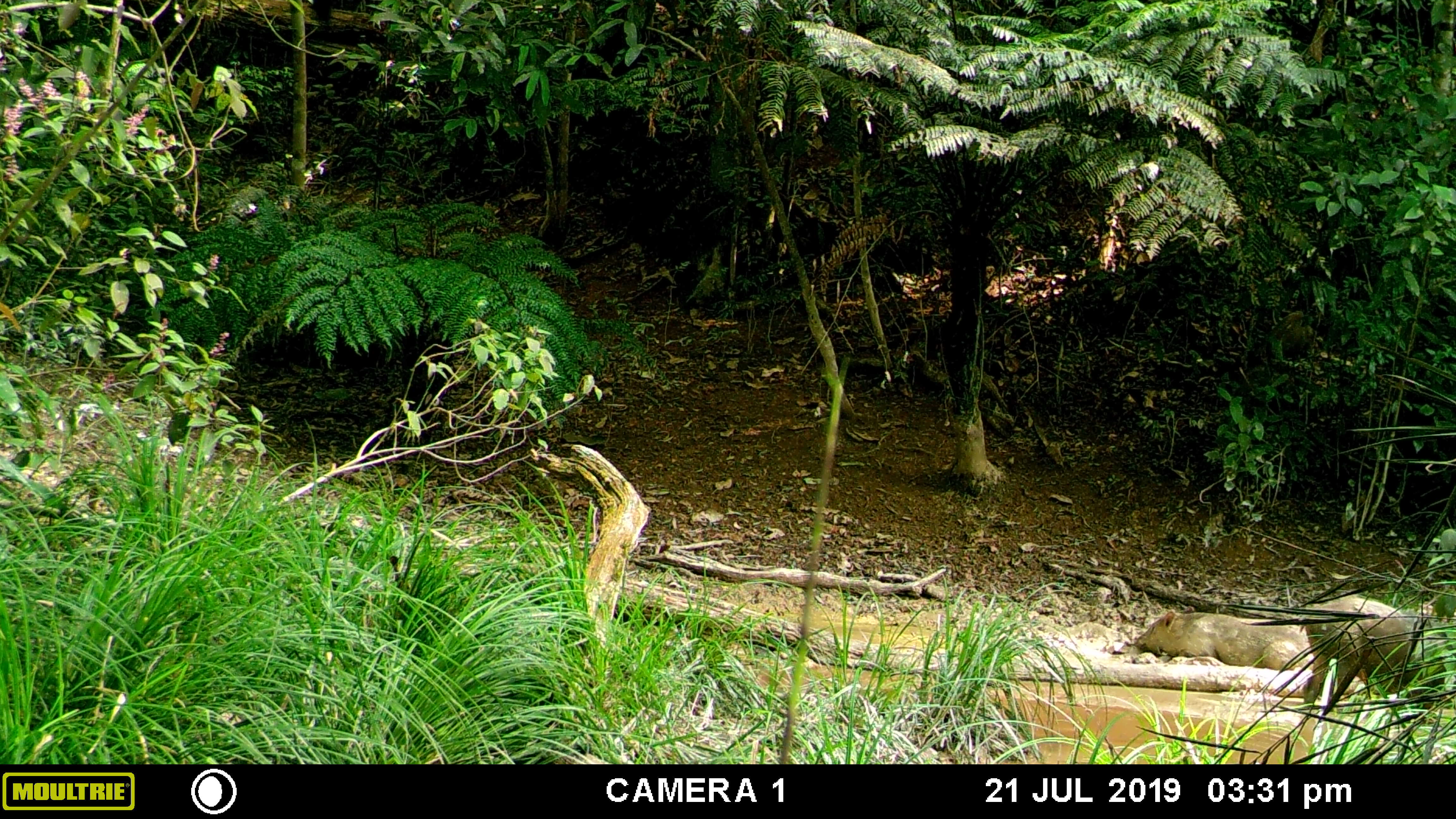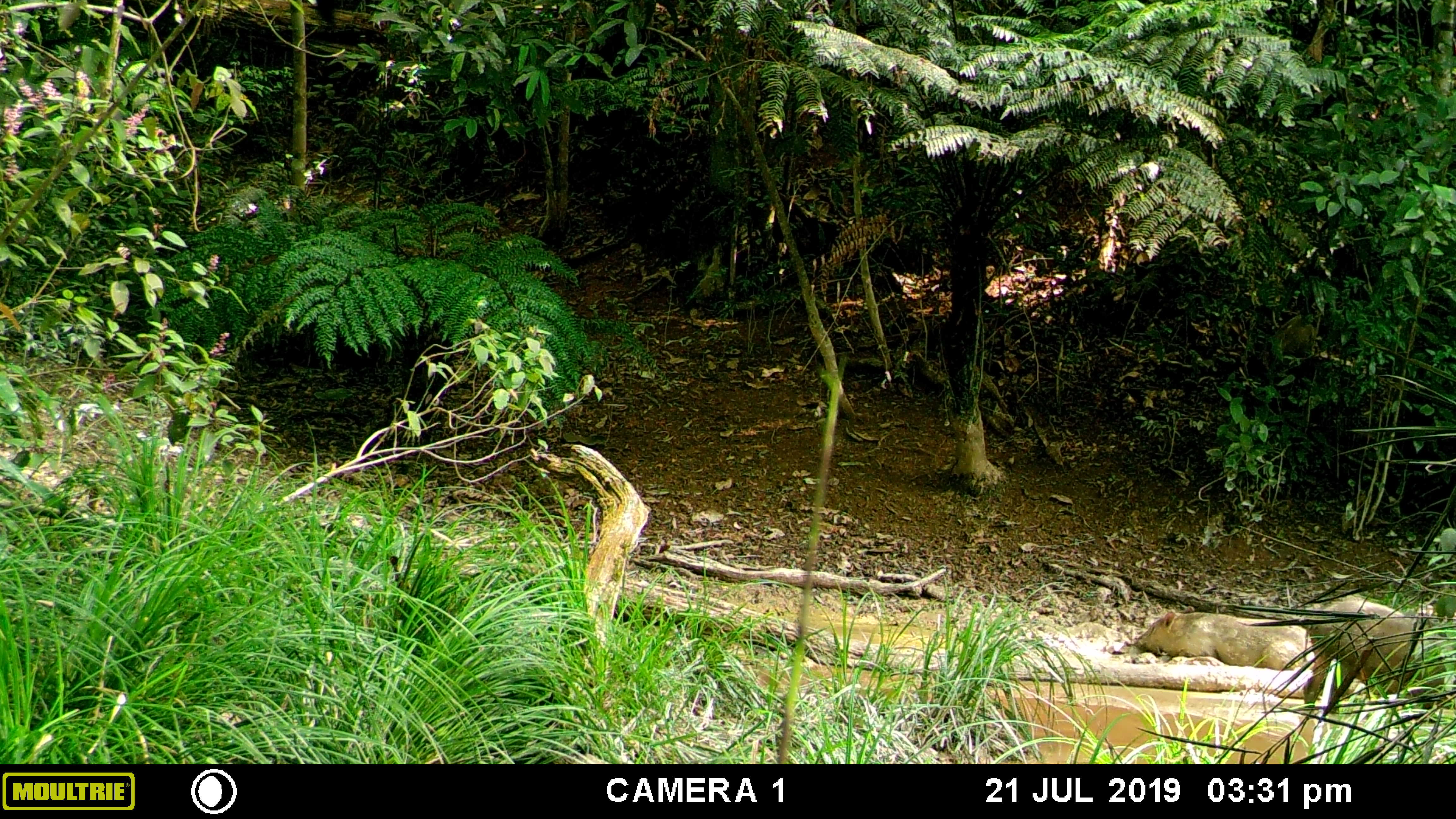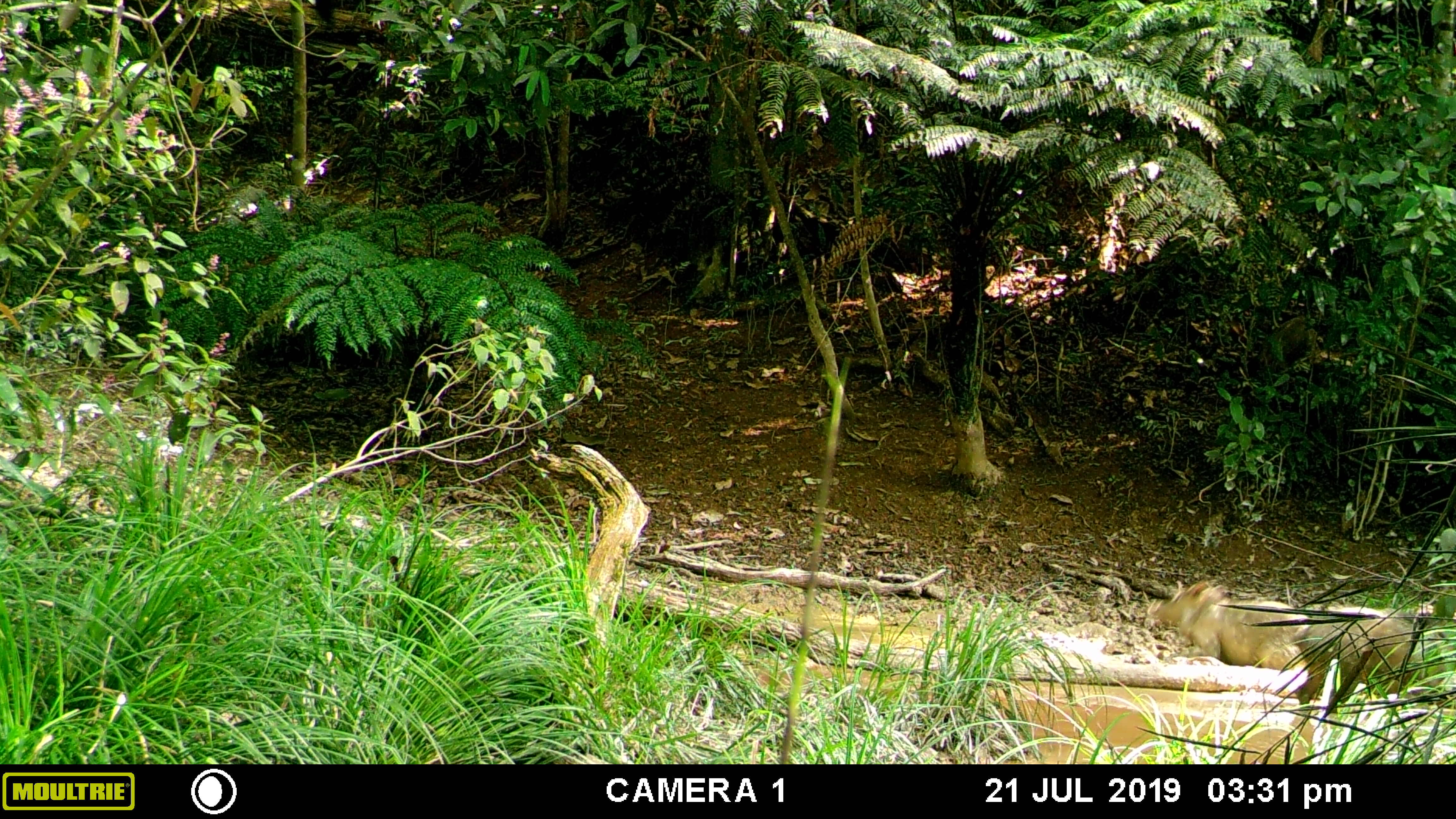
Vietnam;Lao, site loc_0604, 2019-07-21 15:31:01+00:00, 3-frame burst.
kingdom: Animalia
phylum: Chordata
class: Mammalia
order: Artiodactyla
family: Suidae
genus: Sus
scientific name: Sus scrofa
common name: eurasian wild pig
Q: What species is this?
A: Eurasian wild pig (Sus scrofa).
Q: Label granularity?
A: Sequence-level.